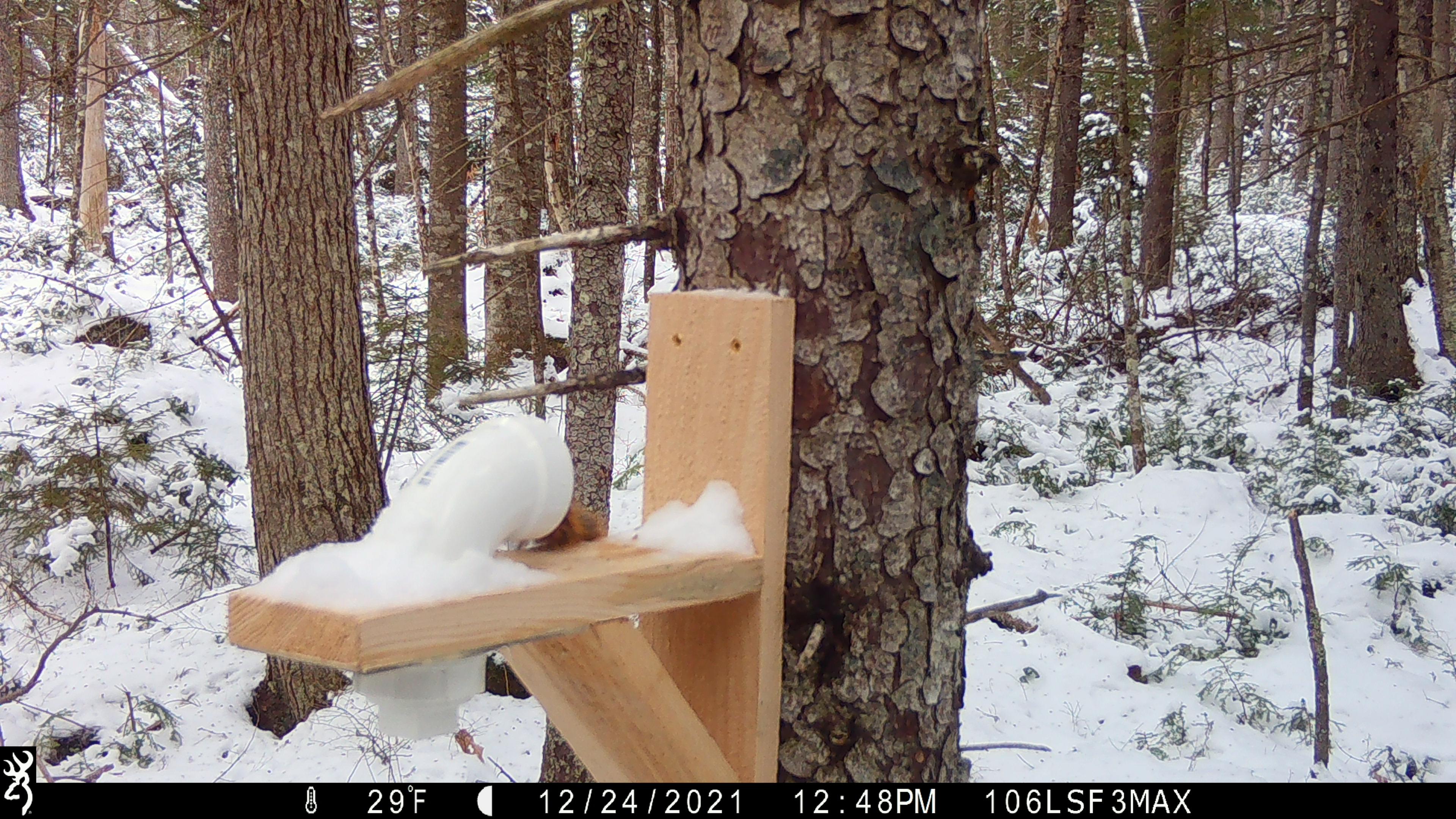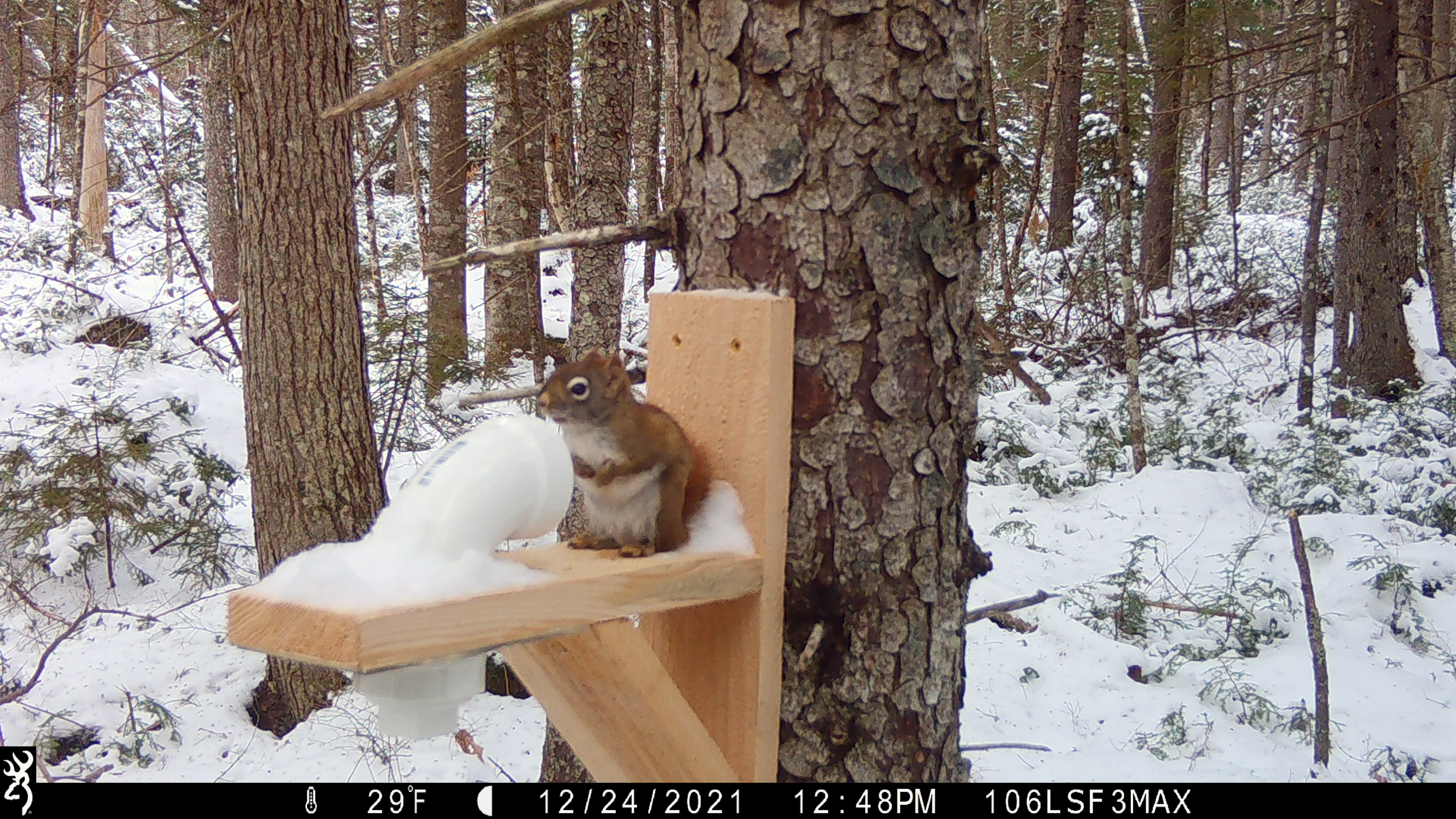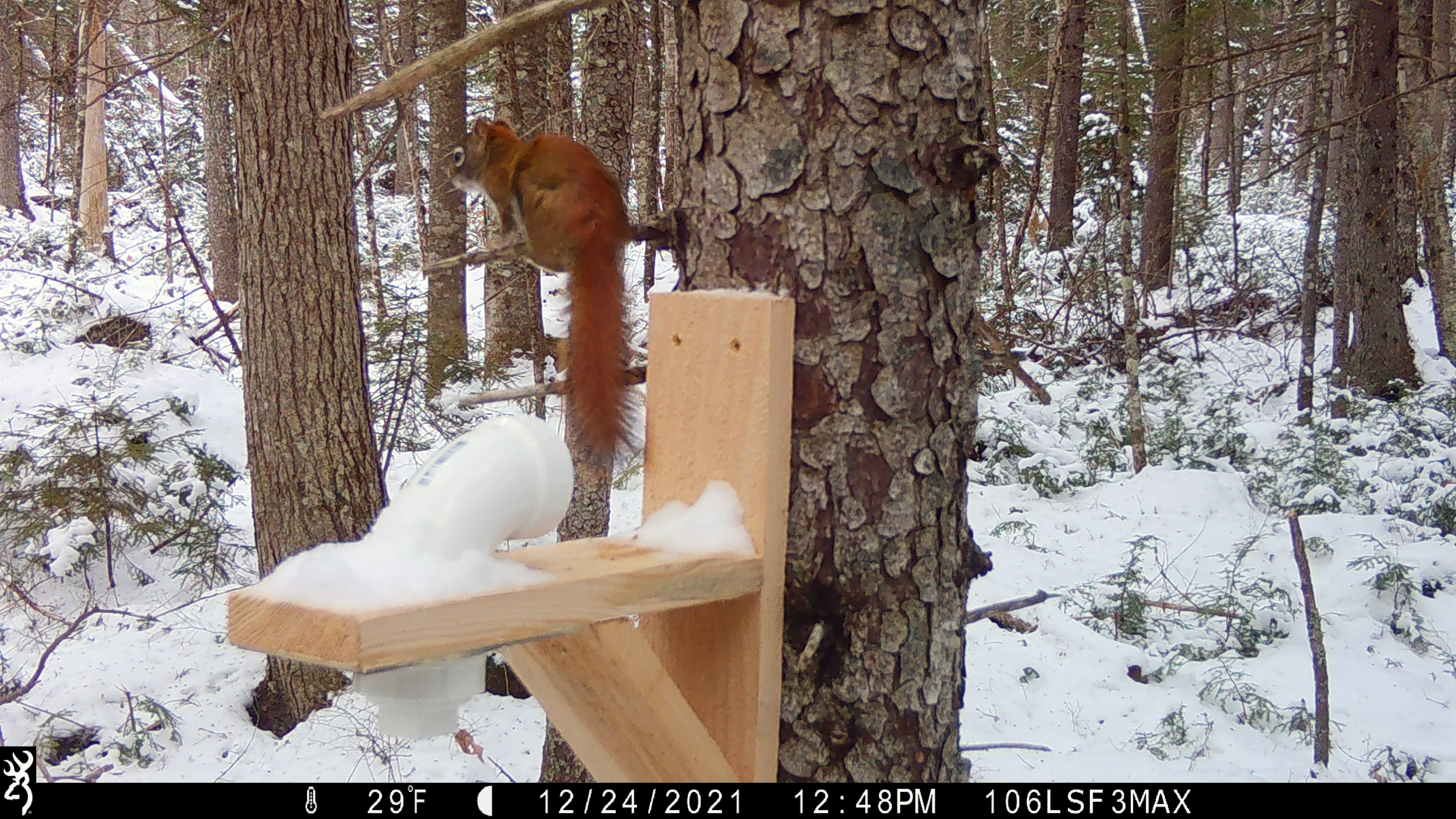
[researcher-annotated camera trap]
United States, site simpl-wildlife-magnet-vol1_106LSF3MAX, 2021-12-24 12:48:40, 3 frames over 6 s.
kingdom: Animalia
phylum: Chordata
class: Mammalia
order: Rodentia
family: Sciuridae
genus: Tamiasciurus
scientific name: Tamiasciurus hudsonicus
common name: red squirrel